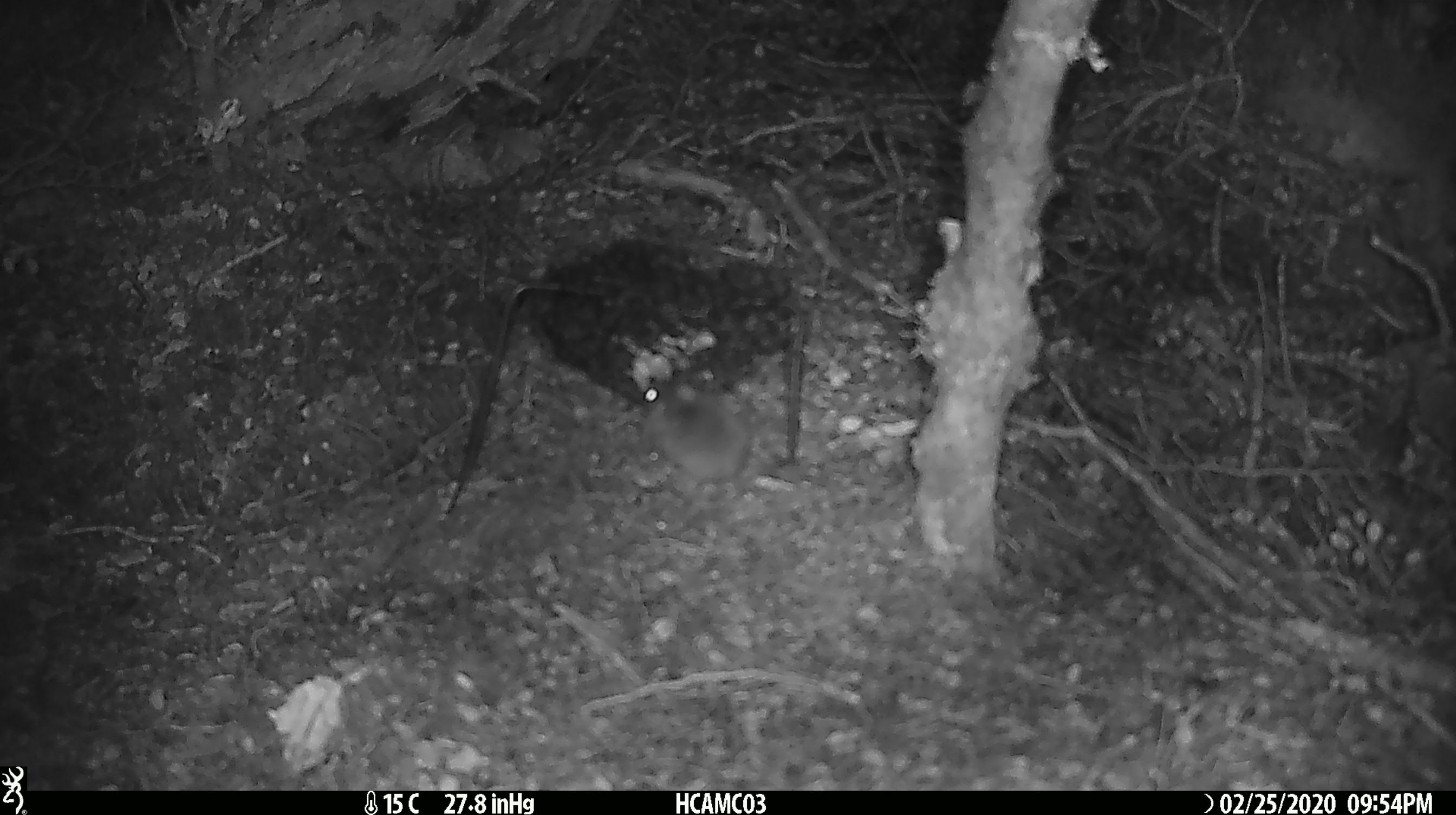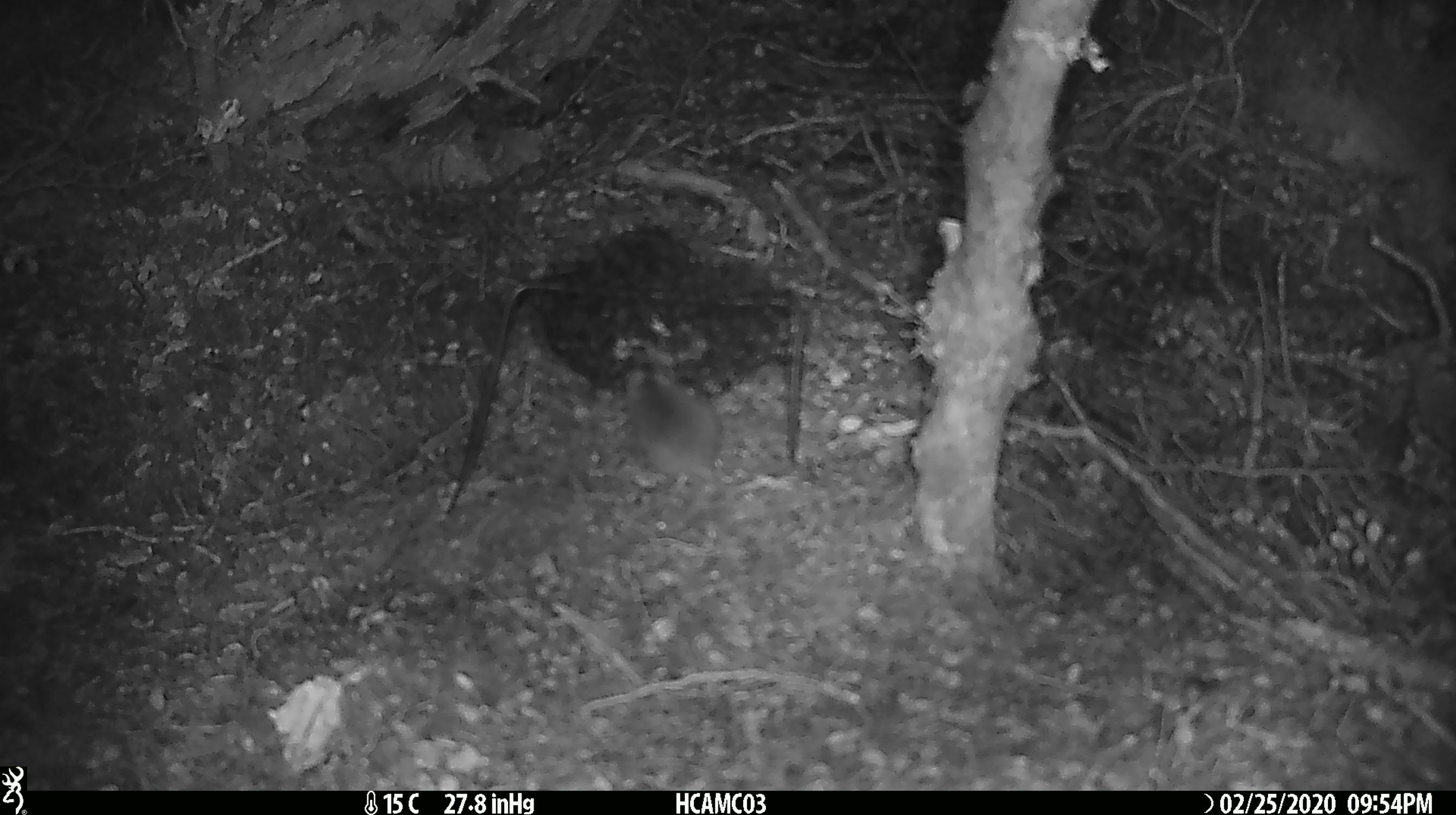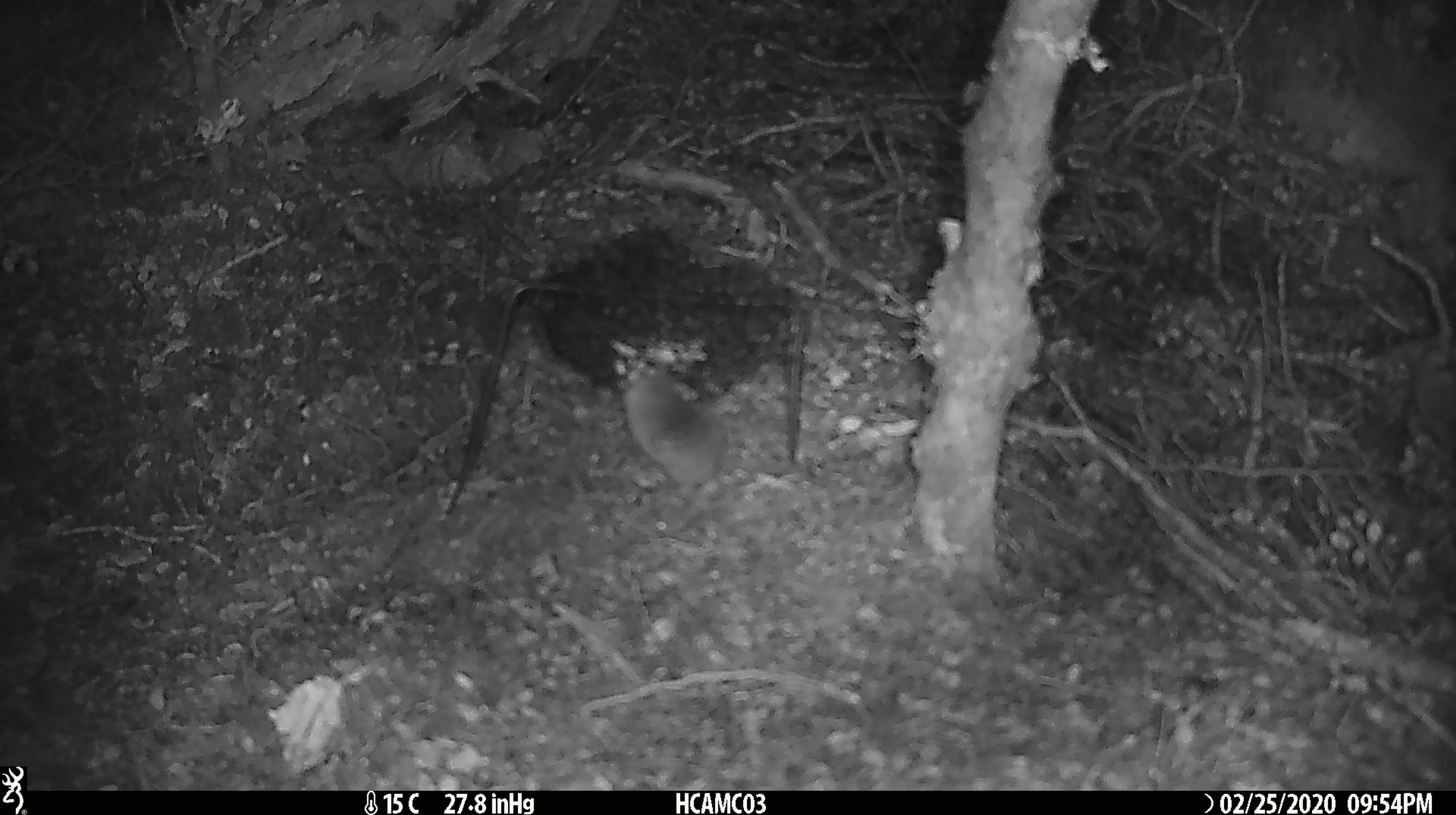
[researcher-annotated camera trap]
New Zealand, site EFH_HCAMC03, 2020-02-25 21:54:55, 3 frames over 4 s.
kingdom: Animalia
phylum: Chordata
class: Mammalia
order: Rodentia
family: Muridae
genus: Mus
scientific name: Mus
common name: mouse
Mouse (Mus).